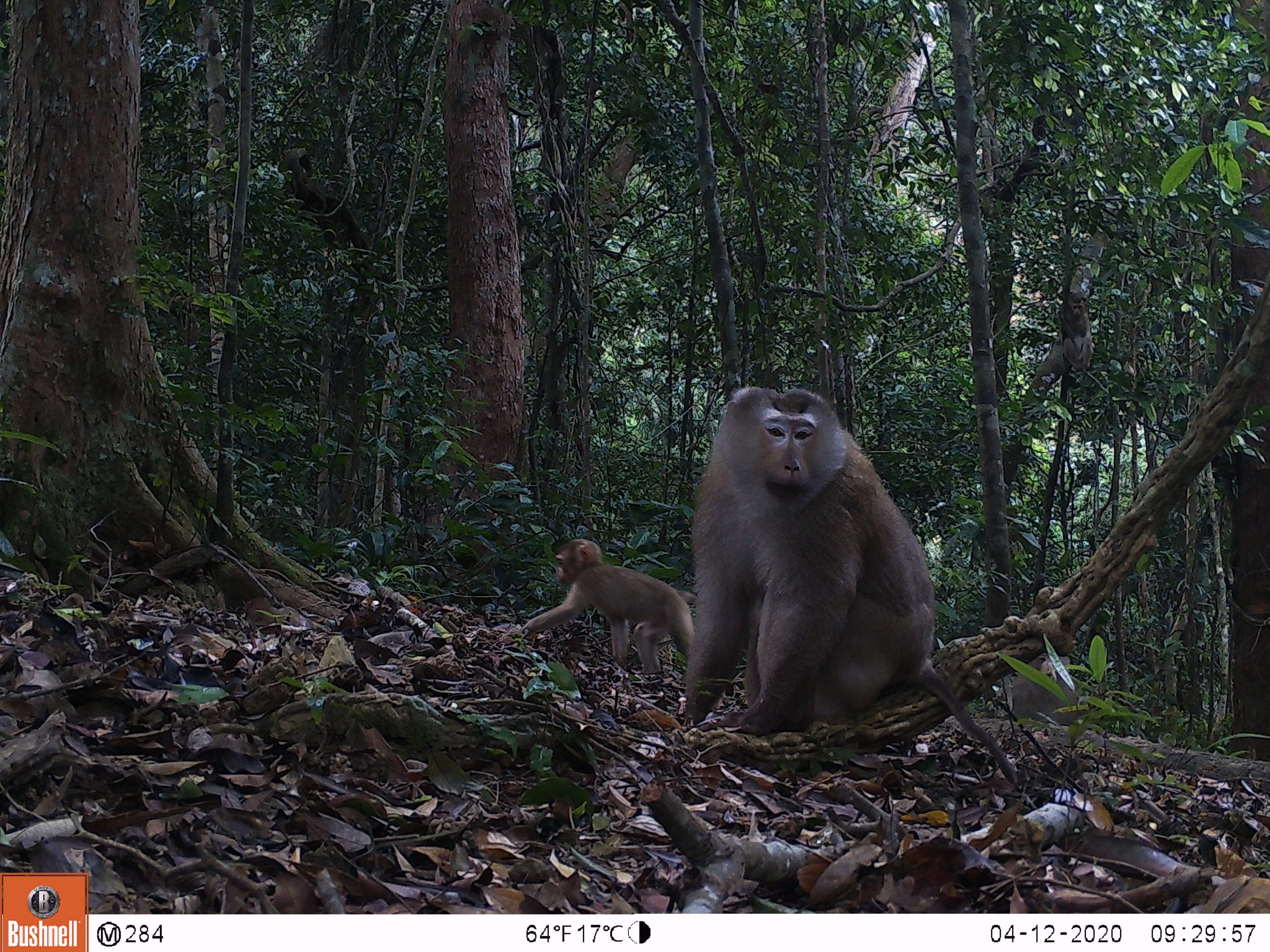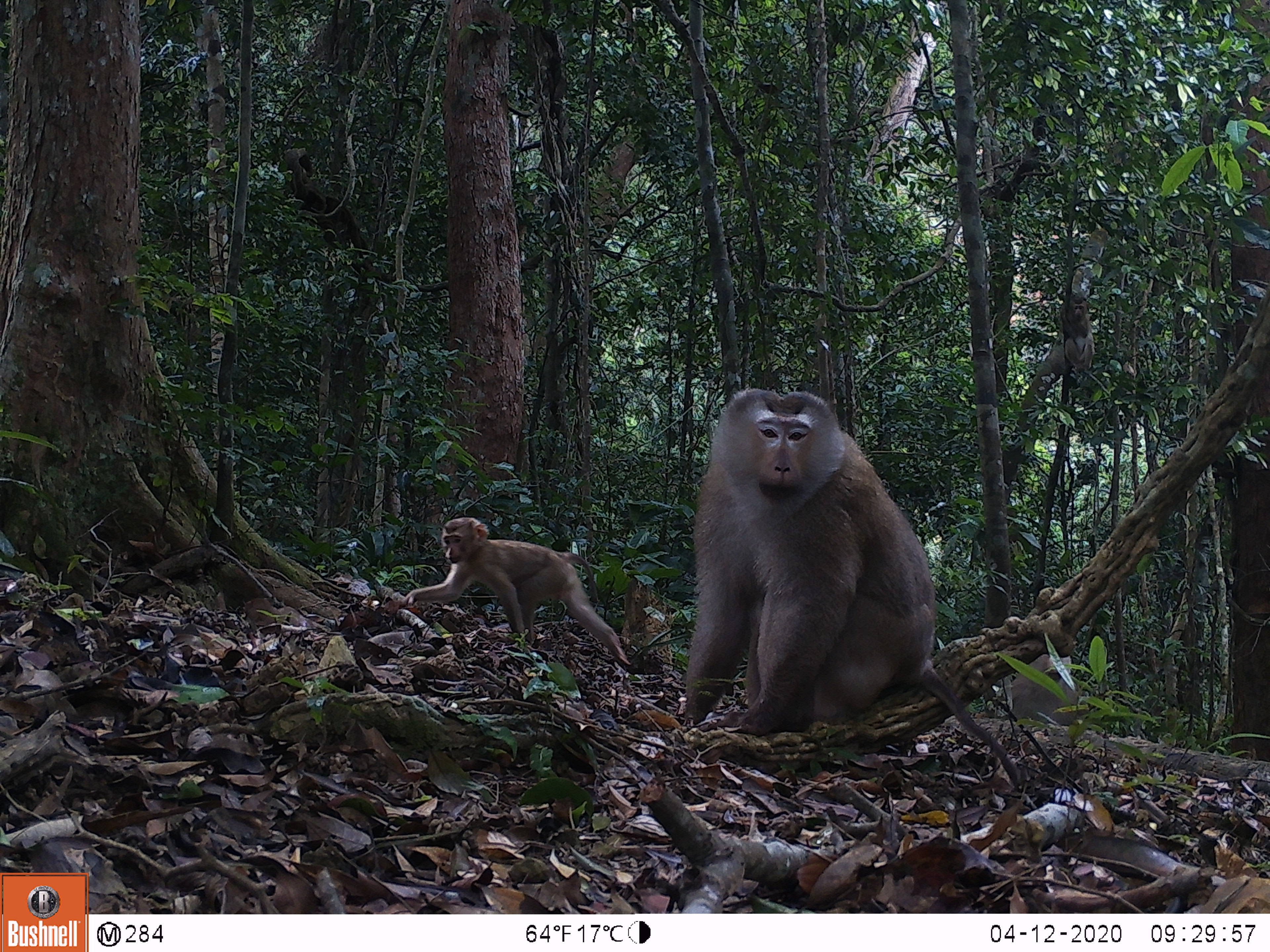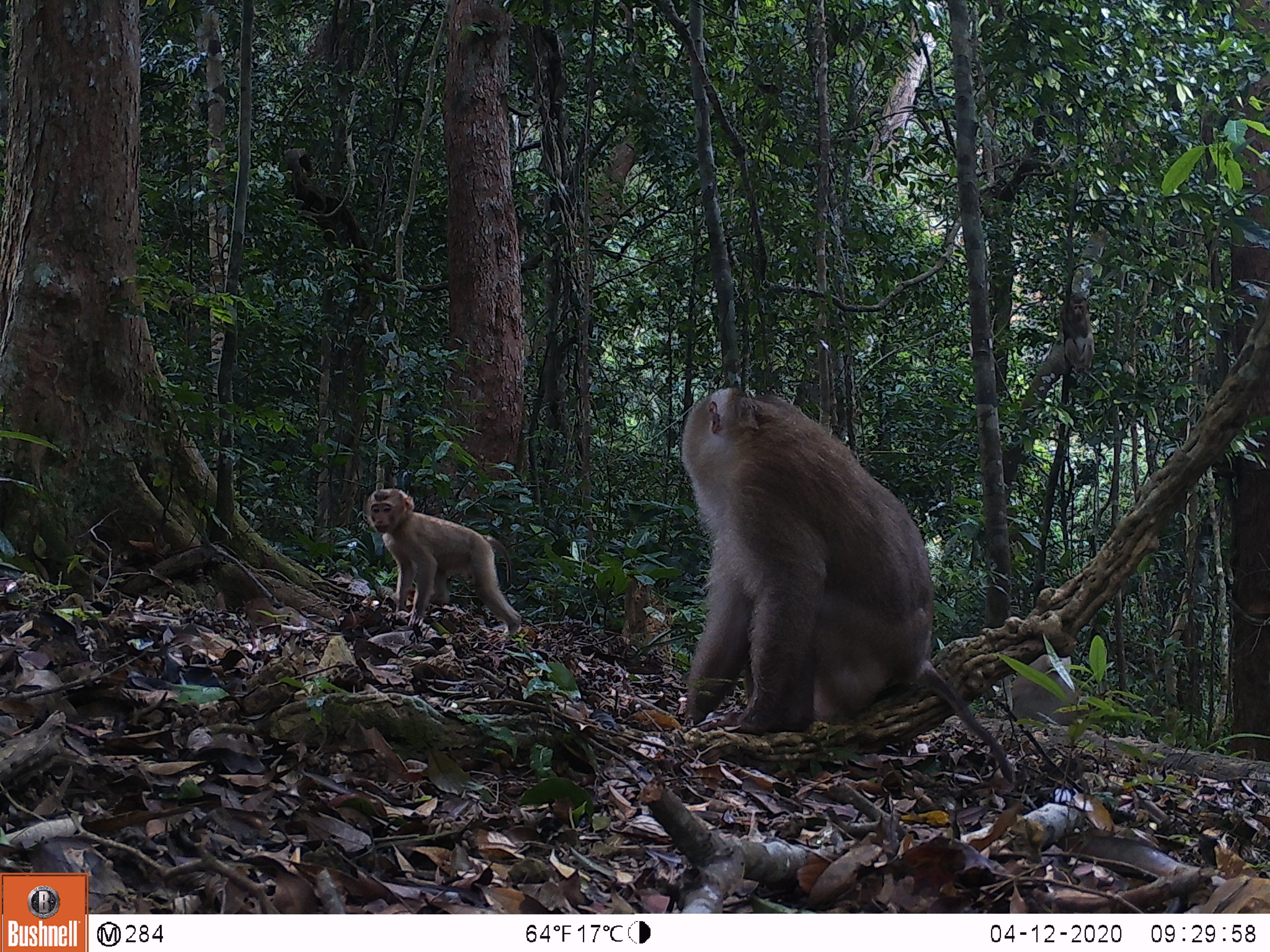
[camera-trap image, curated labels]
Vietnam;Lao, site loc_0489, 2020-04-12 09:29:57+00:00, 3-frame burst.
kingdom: Animalia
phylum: Chordata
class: Mammalia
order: Primates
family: Cercopithecidae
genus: Macaca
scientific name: Macaca nemestrina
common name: pig-tailed macaque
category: pig tailed macaque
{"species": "pig tailed macaque (pig-tailed macaque) (Macaca nemestrina)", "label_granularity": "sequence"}